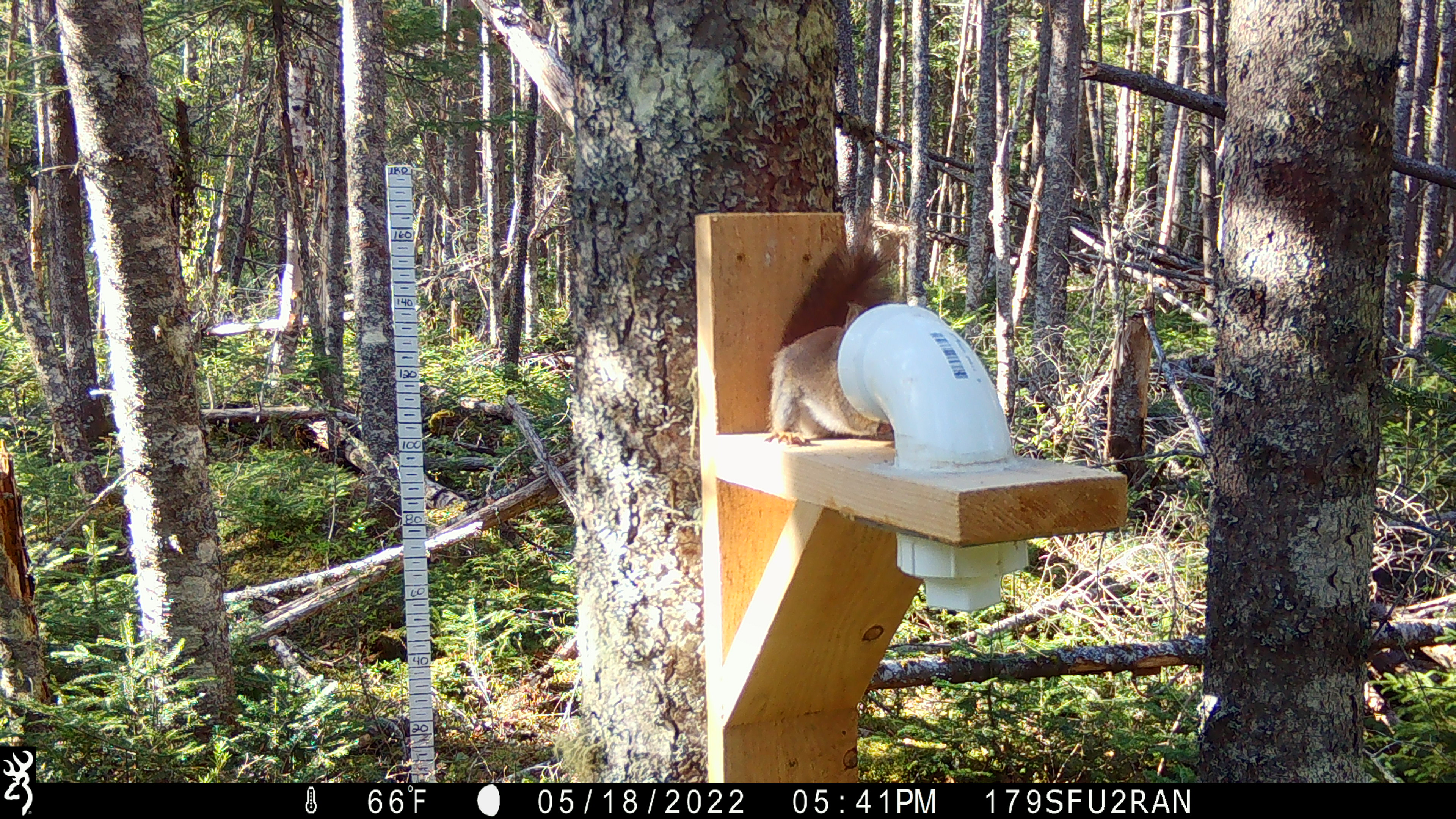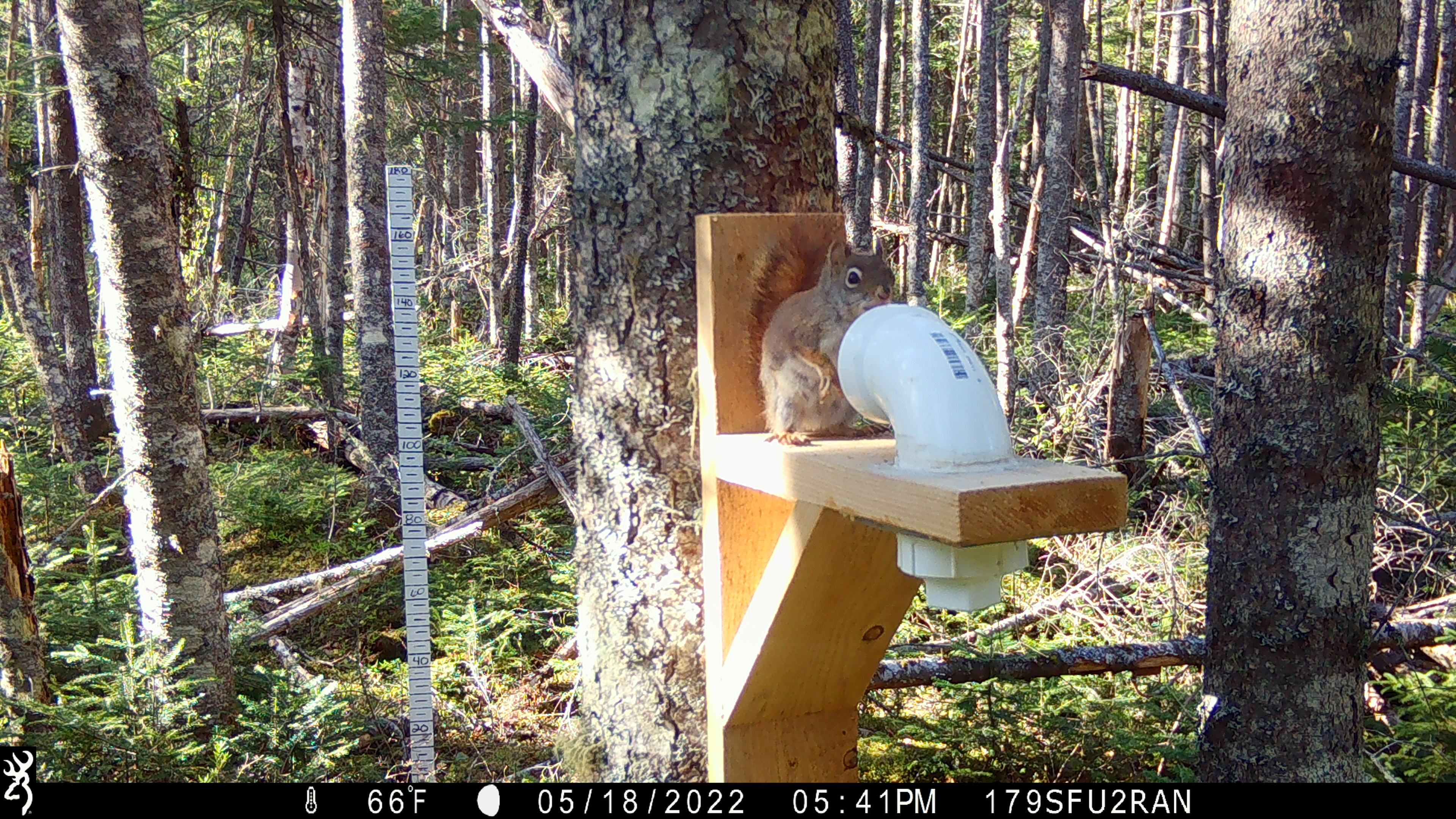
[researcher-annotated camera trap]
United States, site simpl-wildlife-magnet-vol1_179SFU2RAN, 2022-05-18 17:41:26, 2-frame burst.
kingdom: Animalia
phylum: Chordata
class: Mammalia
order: Rodentia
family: Sciuridae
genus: Tamiasciurus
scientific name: Tamiasciurus hudsonicus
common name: red squirrel